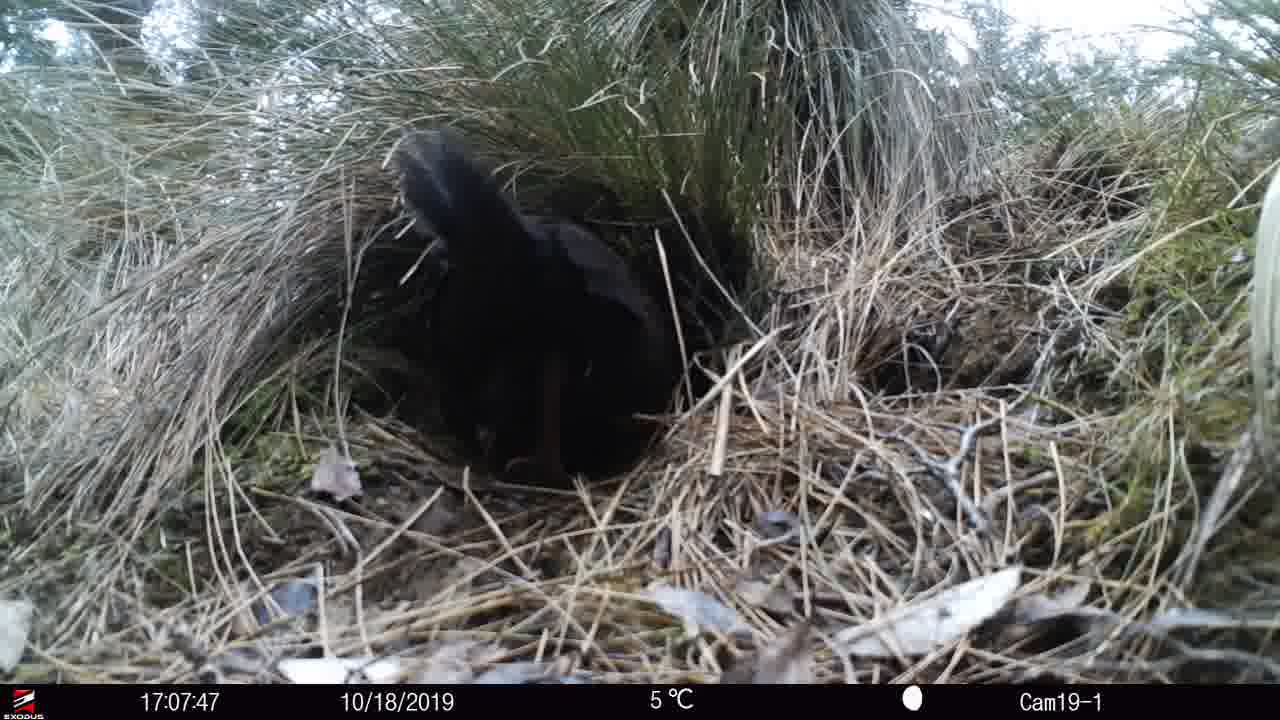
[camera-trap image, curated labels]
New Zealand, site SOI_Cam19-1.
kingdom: Animalia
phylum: Chordata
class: Aves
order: Gruiformes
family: Rallidae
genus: Gallirallus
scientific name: Gallirallus australis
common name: weka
Weka (Gallirallus australis).